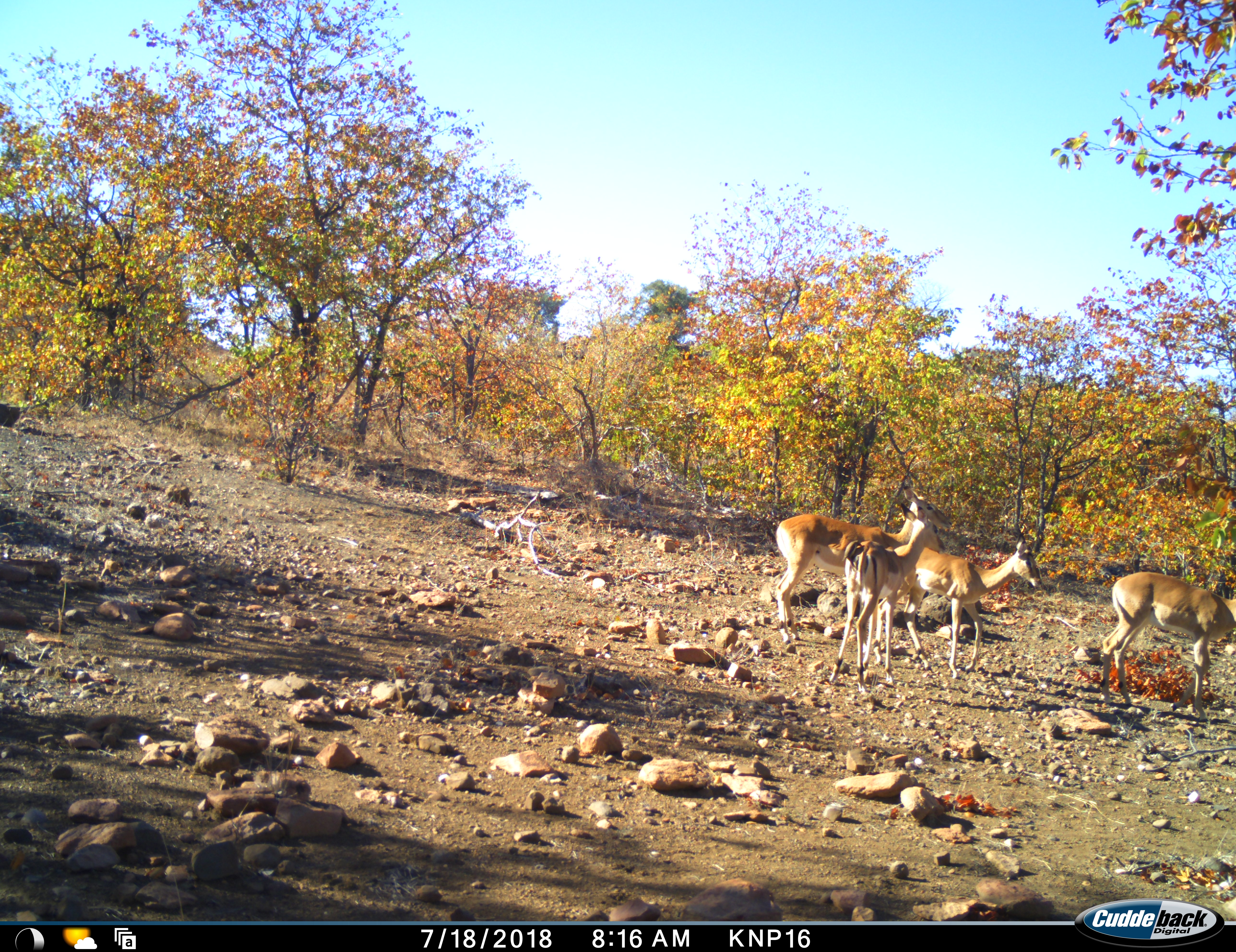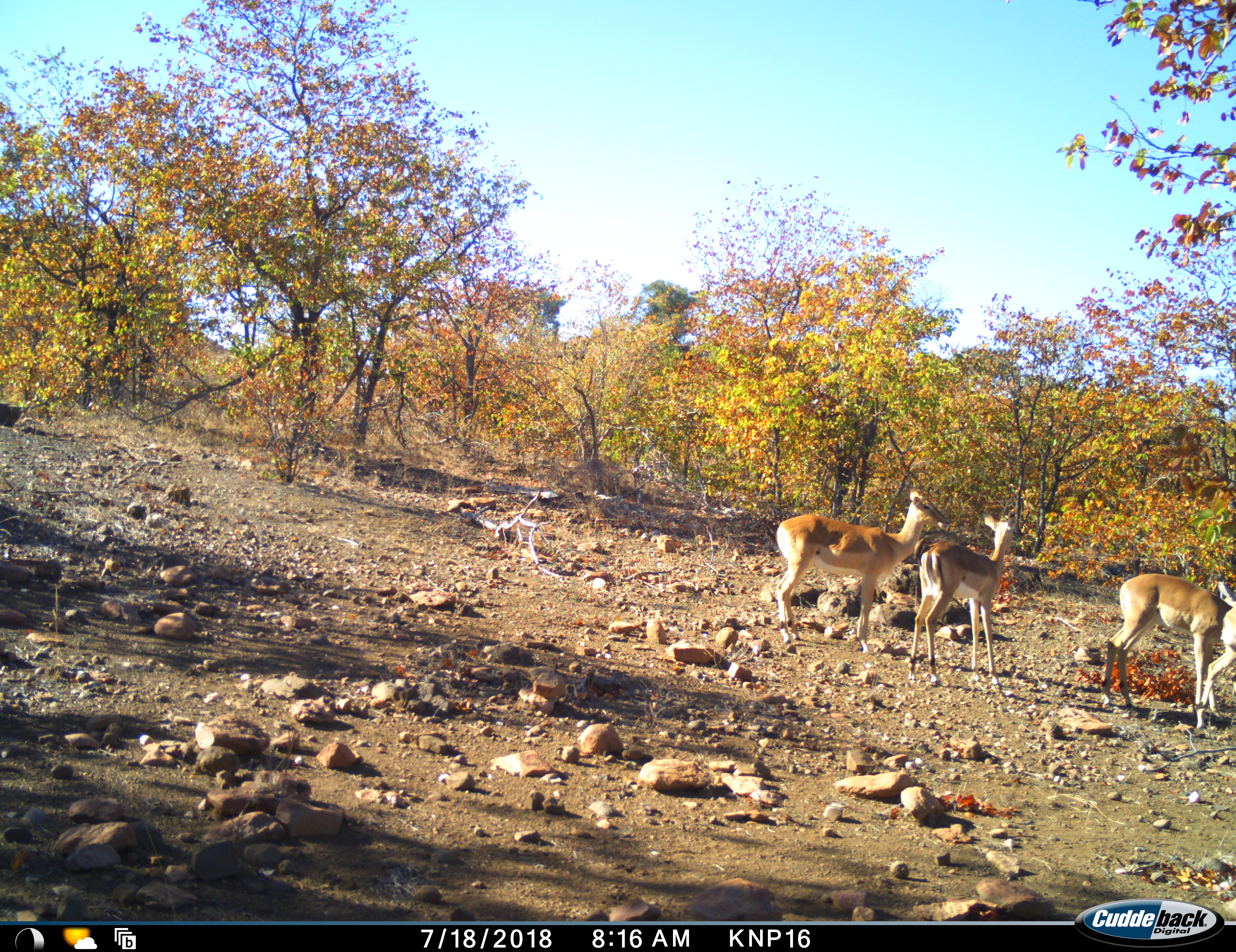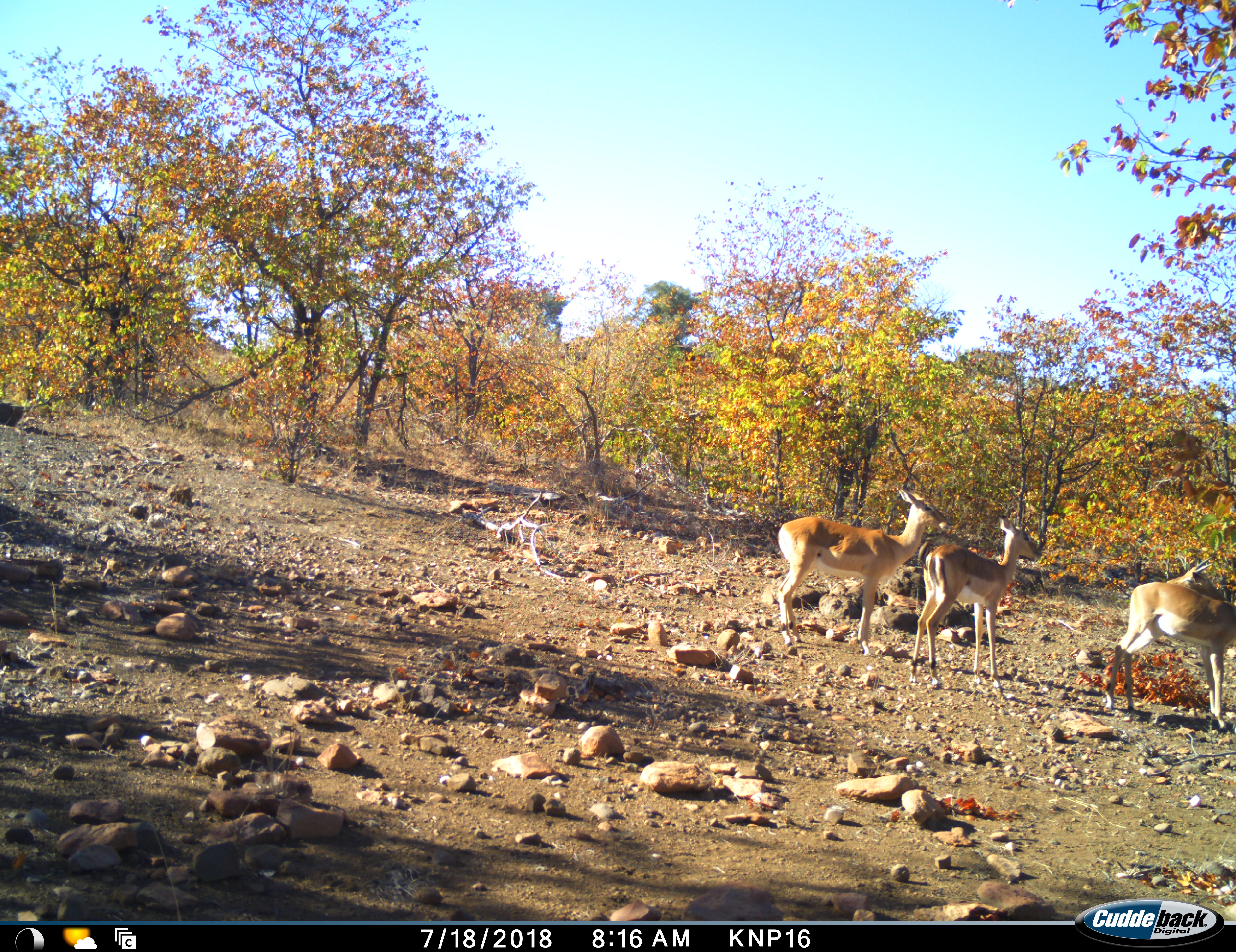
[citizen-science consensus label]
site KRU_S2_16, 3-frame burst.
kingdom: Animalia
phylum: Chordata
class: Mammalia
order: Artiodactyla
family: Bovidae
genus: Aepyceros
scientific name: Aepyceros melampus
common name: impala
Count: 4.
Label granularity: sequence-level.